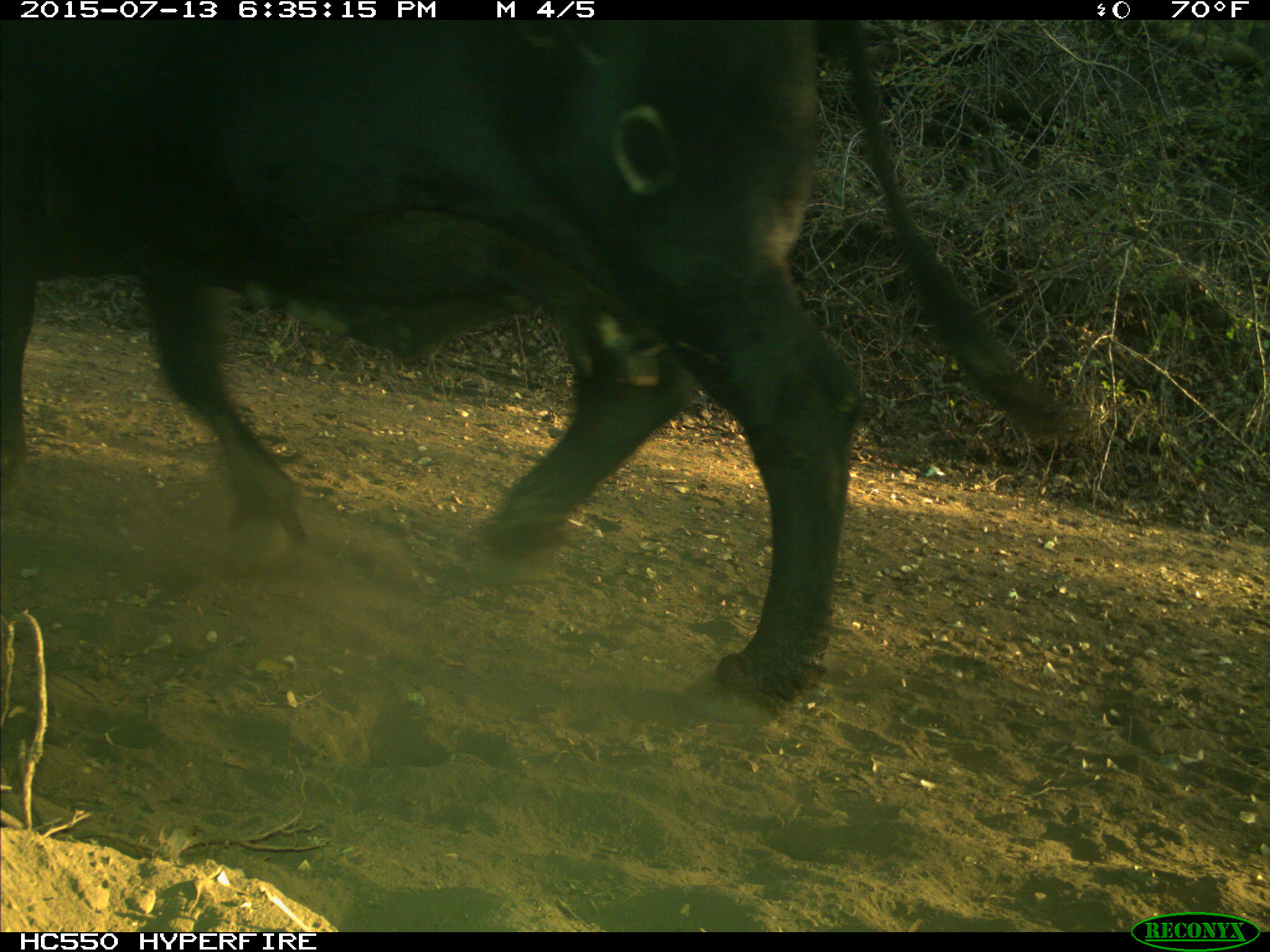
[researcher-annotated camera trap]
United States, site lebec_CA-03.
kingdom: Animalia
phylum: Chordata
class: Mammalia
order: Artiodactyla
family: Bovidae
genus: Bos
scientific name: Bos taurus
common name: domestic cow